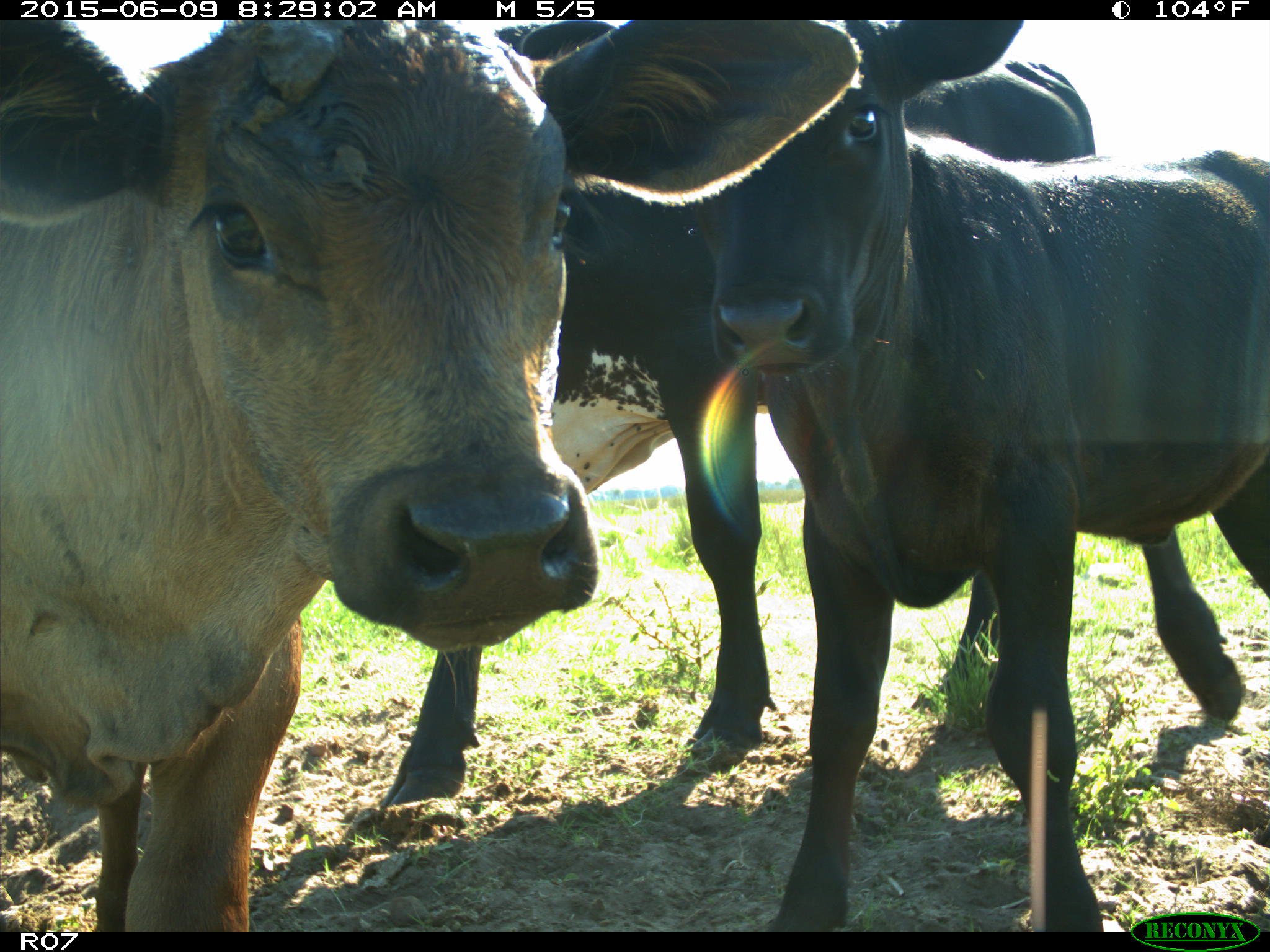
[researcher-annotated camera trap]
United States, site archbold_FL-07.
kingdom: Animalia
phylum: Chordata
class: Mammalia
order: Artiodactyla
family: Bovidae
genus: Bos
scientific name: Bos taurus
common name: domestic cow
Bos taurus (domestic cow).